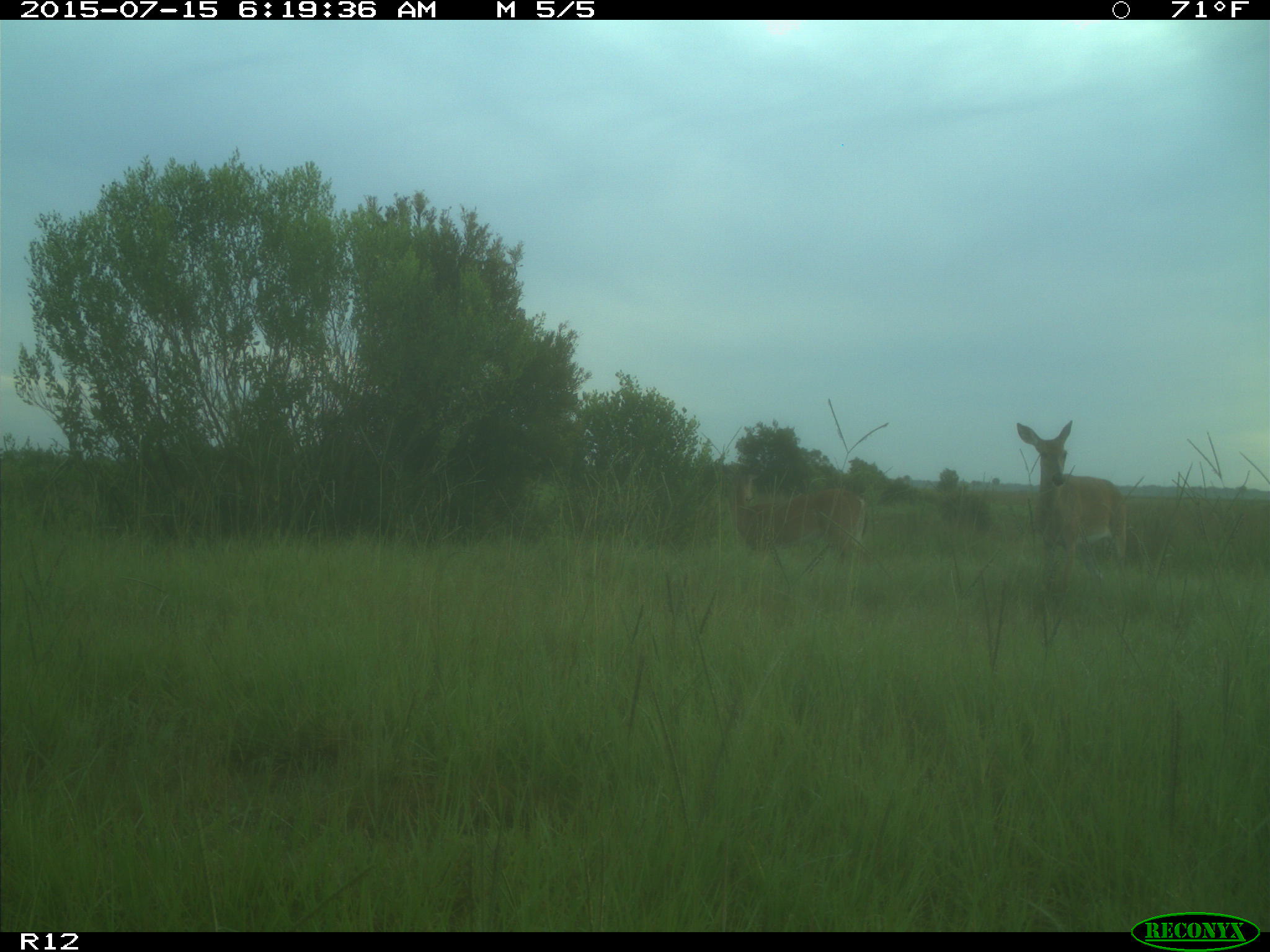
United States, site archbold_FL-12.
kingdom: Animalia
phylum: Chordata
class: Mammalia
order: Artiodactyla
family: Cervidae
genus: Odocoileus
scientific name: Odocoileus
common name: deer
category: unidentified deer